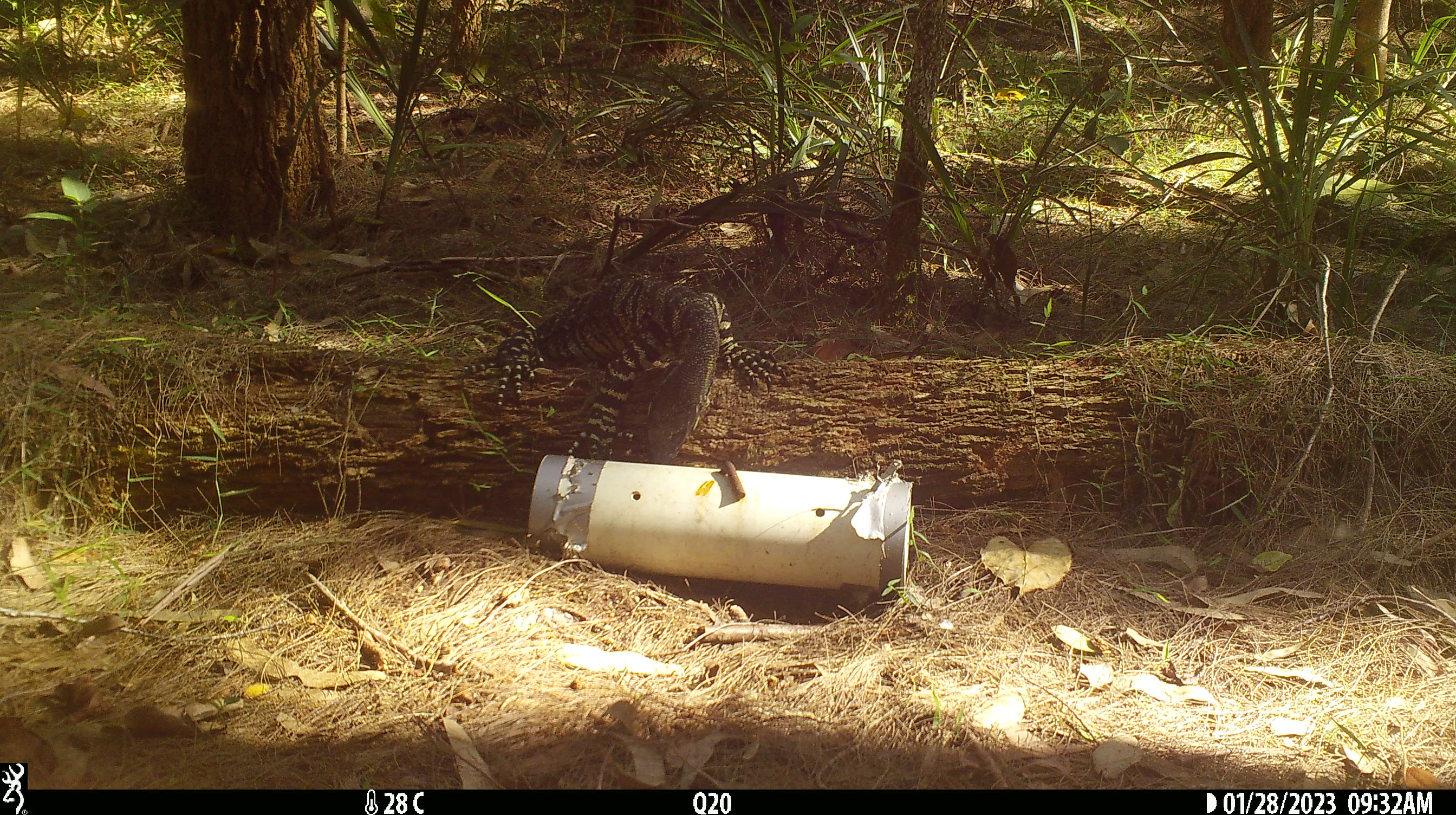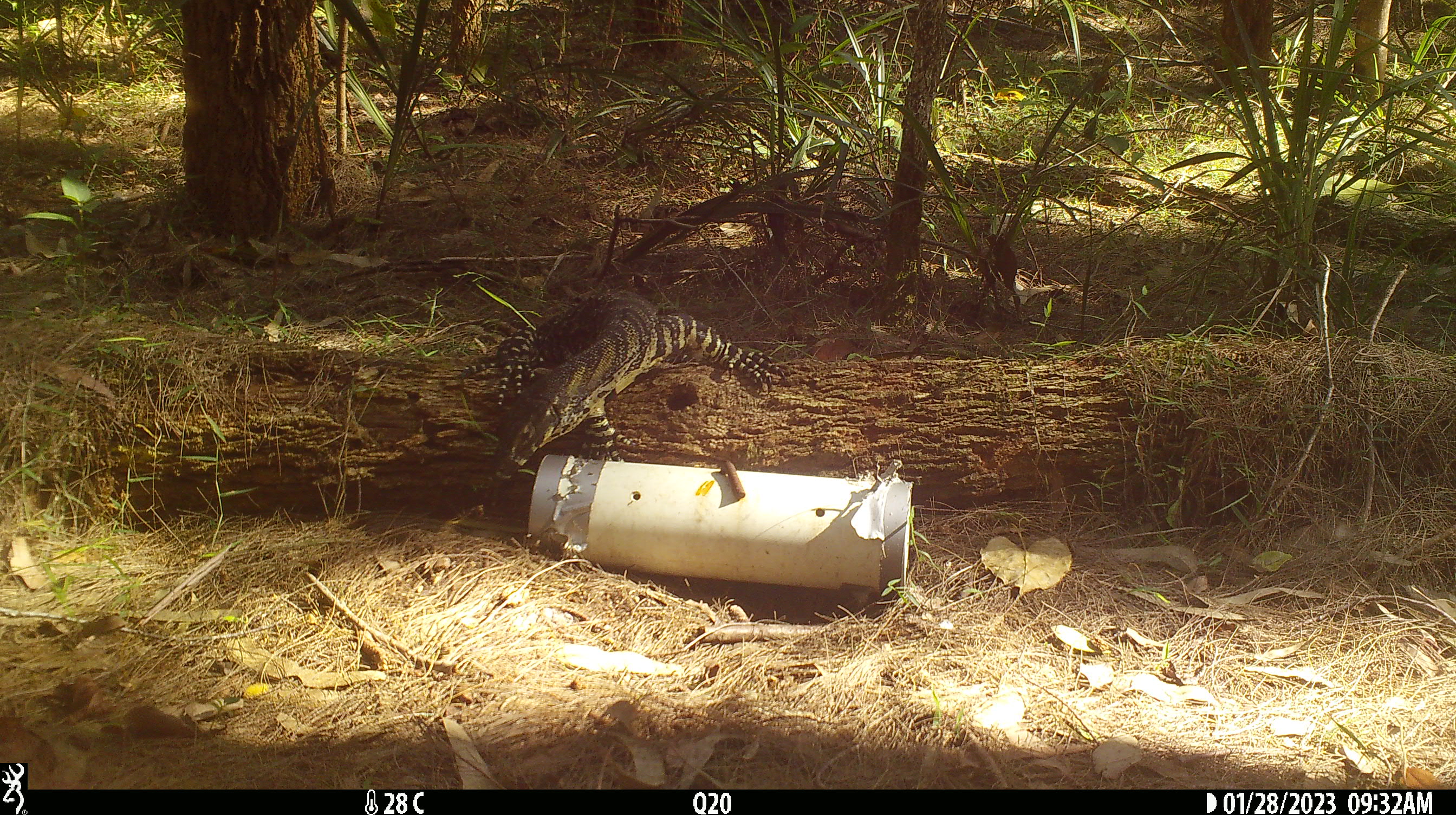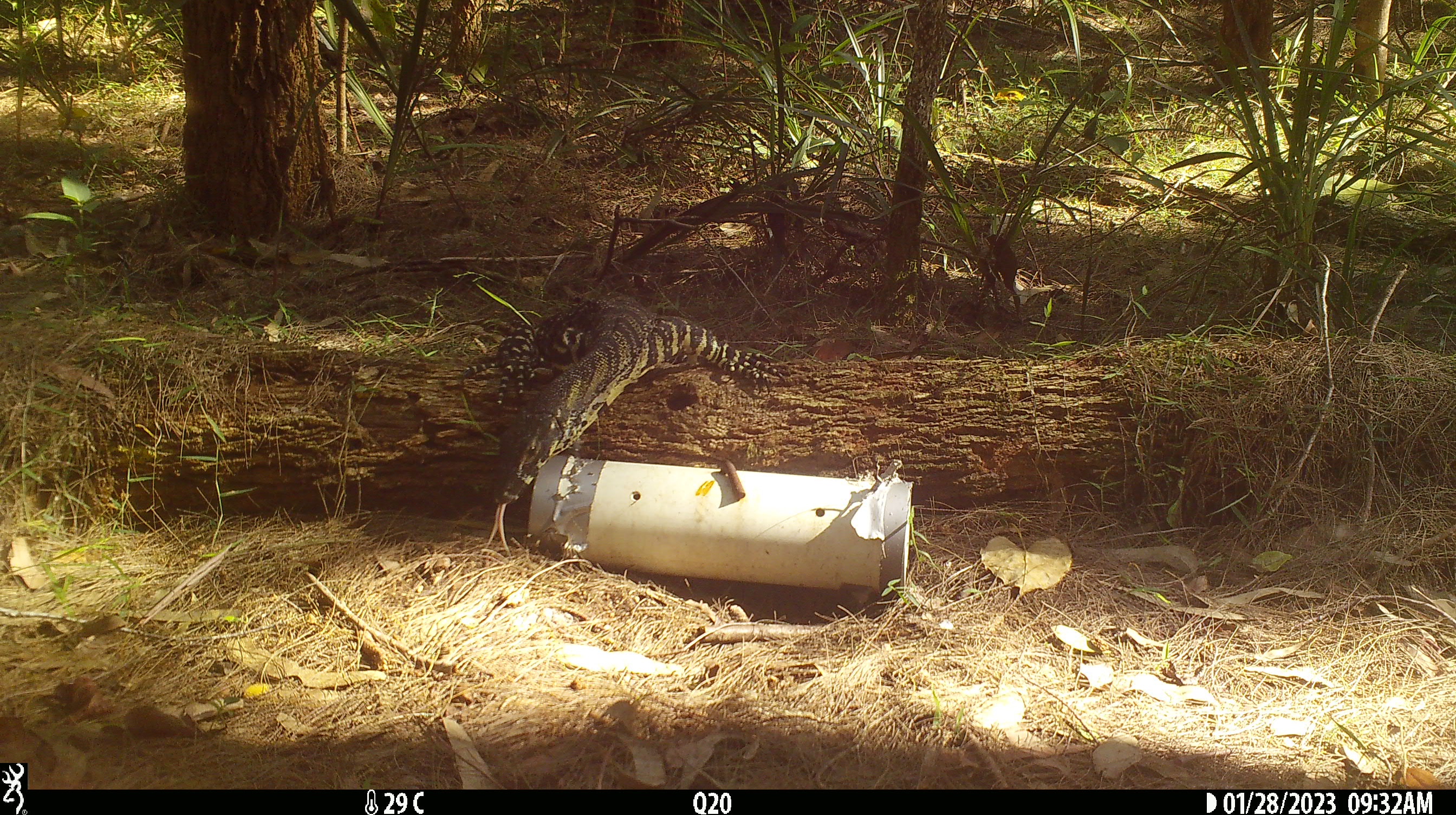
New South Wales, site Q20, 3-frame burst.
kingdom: Animalia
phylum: Chordata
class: Reptilia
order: Squamata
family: Varanidae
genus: Varanus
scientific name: Varanus varius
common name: lace monitor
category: goanna